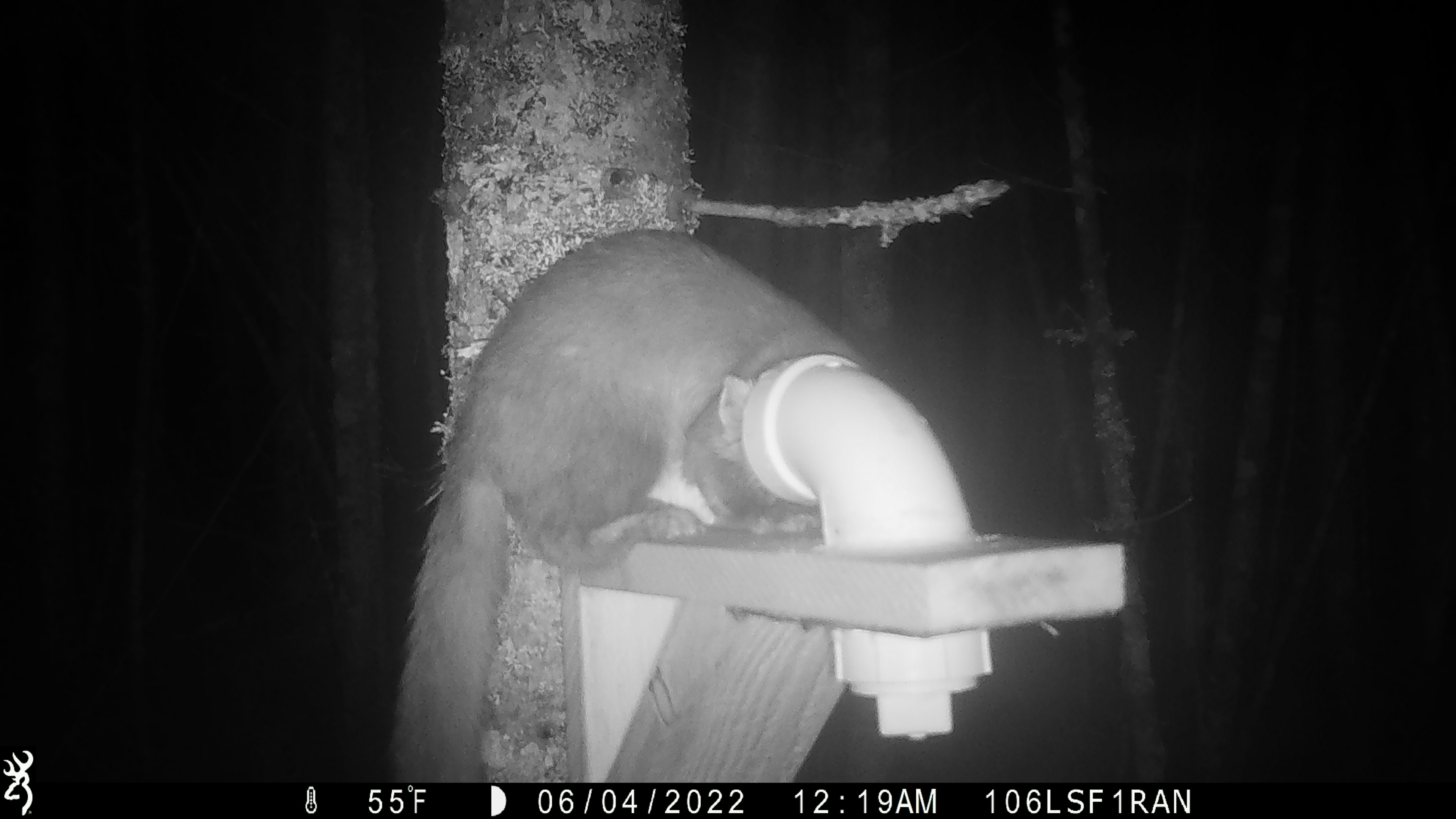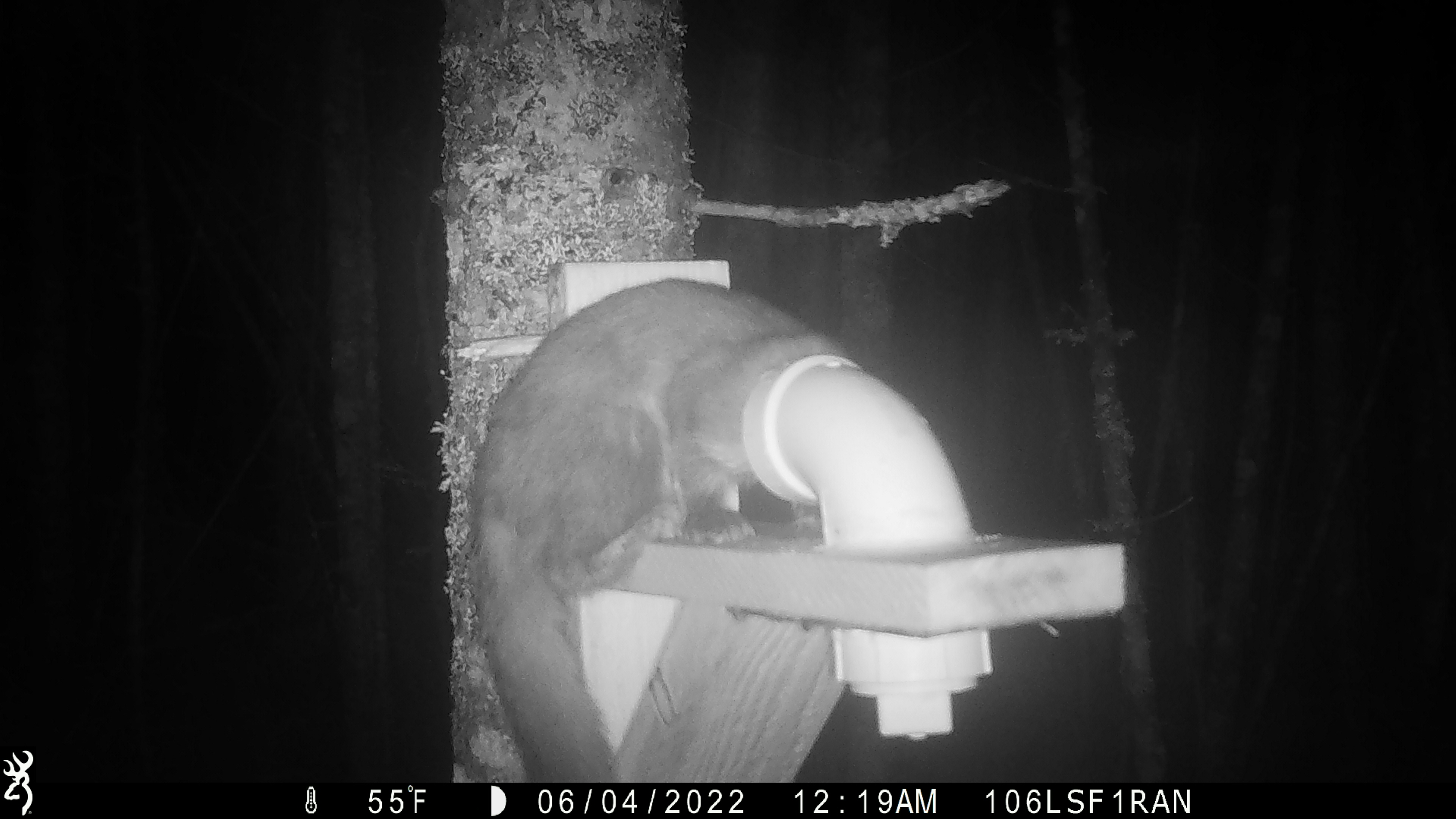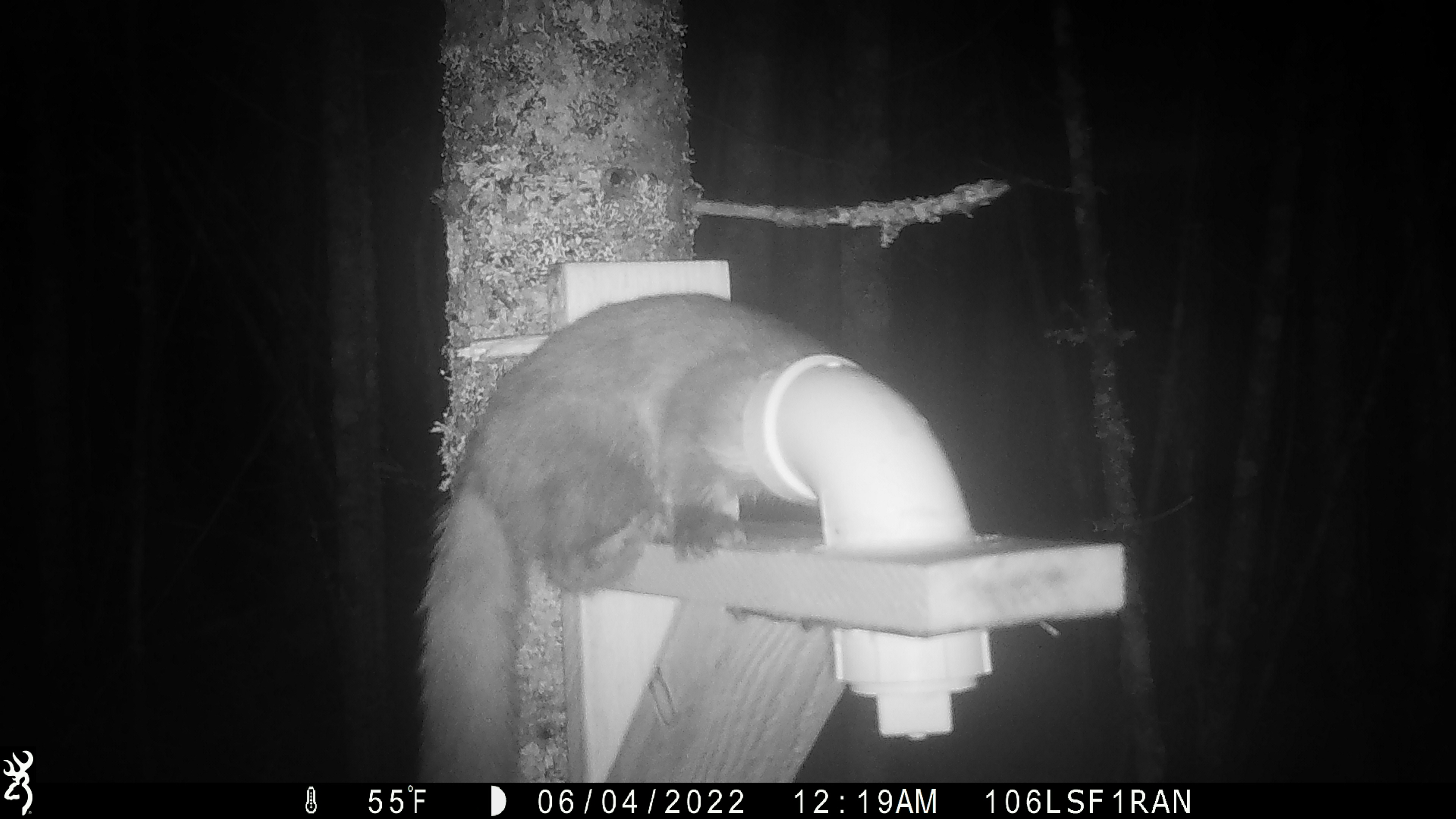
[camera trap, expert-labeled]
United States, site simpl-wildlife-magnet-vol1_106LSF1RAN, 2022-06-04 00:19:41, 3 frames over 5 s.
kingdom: Animalia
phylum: Chordata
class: Mammalia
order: Carnivora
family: Mustelidae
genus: Martes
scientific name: Martes americana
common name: american marten